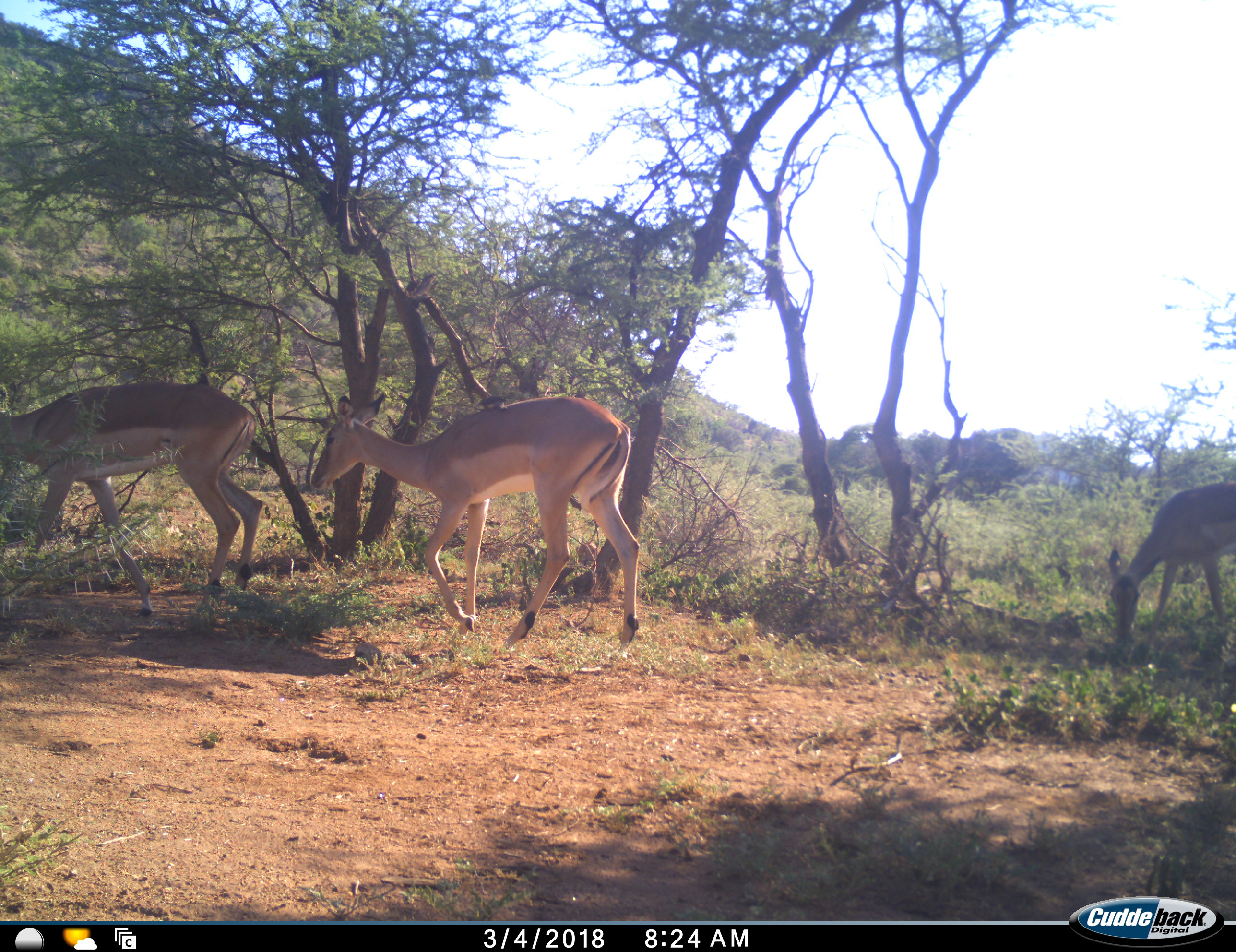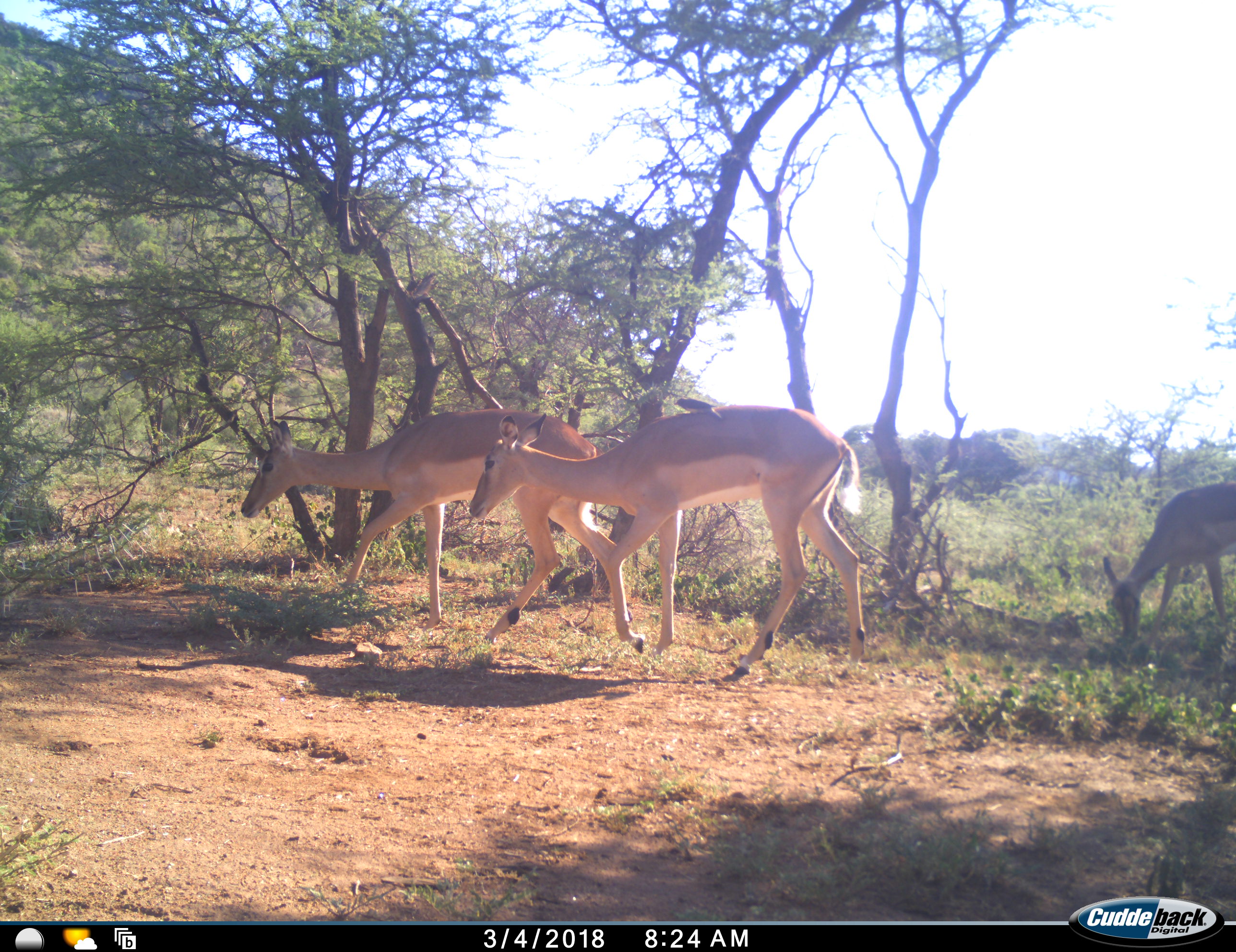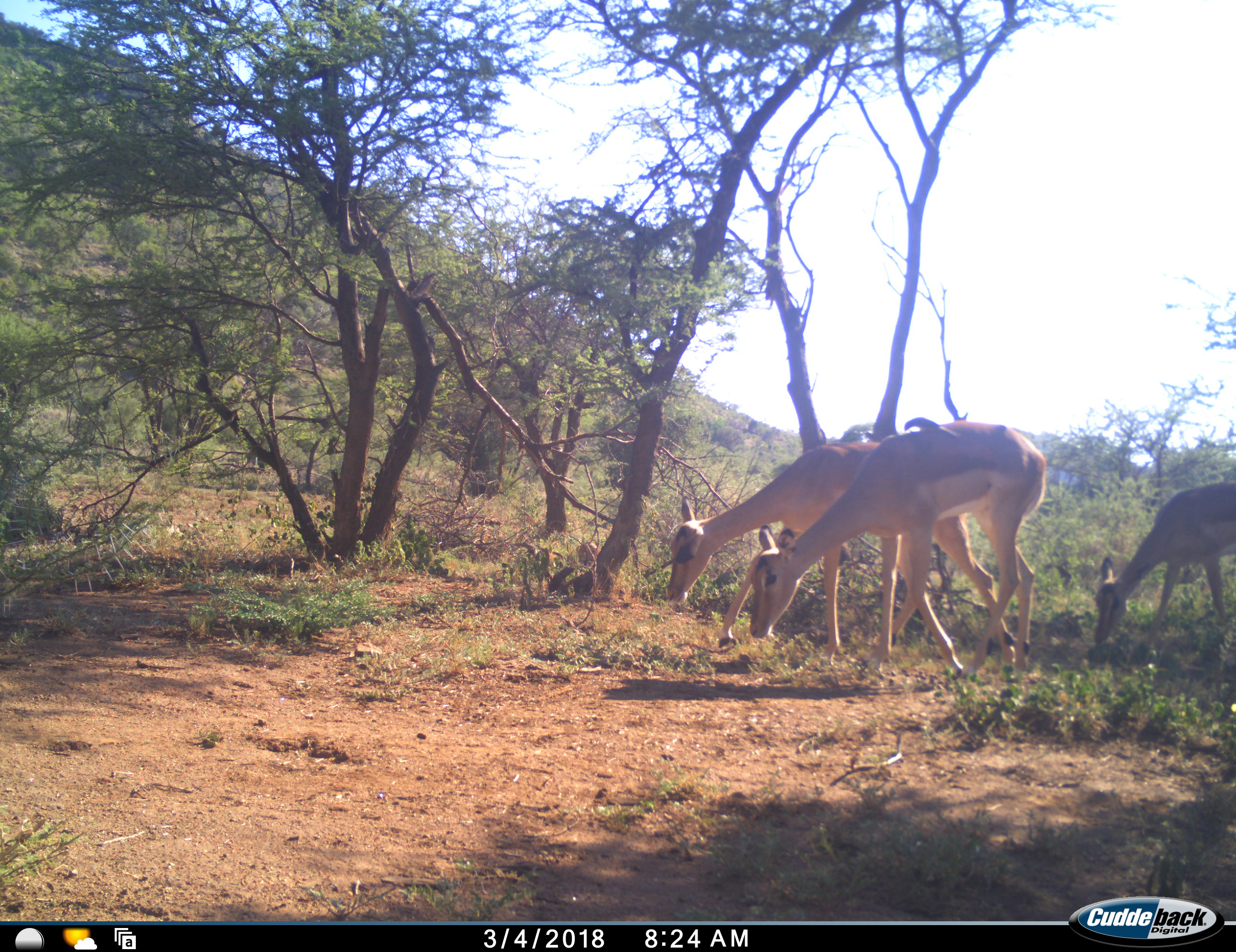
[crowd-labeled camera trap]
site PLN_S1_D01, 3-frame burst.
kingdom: Animalia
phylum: Chordata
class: Mammalia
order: Artiodactyla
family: Bovidae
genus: Aepyceros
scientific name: Aepyceros melampus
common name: impala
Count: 3.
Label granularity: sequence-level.